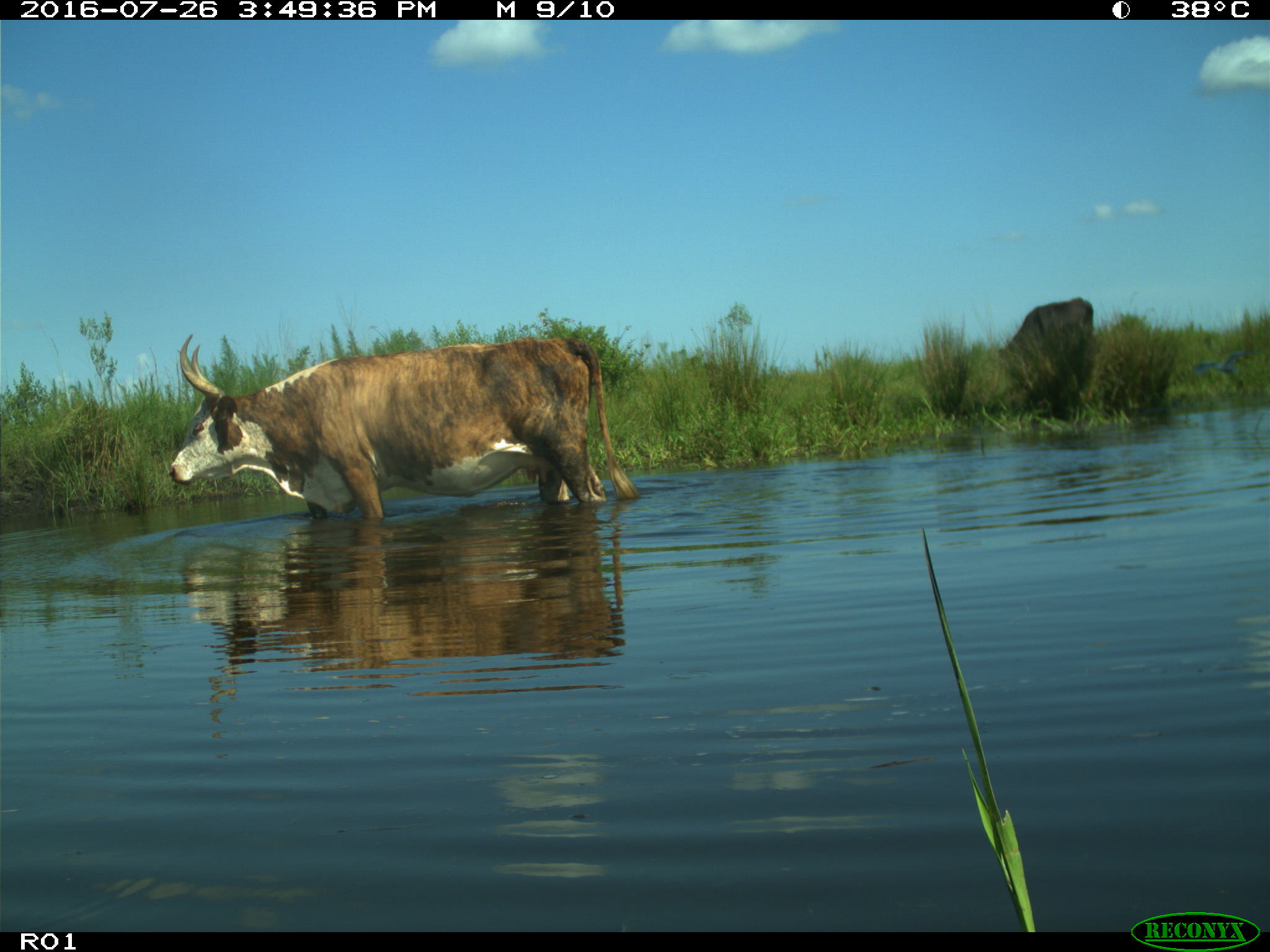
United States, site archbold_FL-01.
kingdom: Animalia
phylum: Chordata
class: Mammalia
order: Artiodactyla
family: Bovidae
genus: Bos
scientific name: Bos taurus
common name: domestic cow